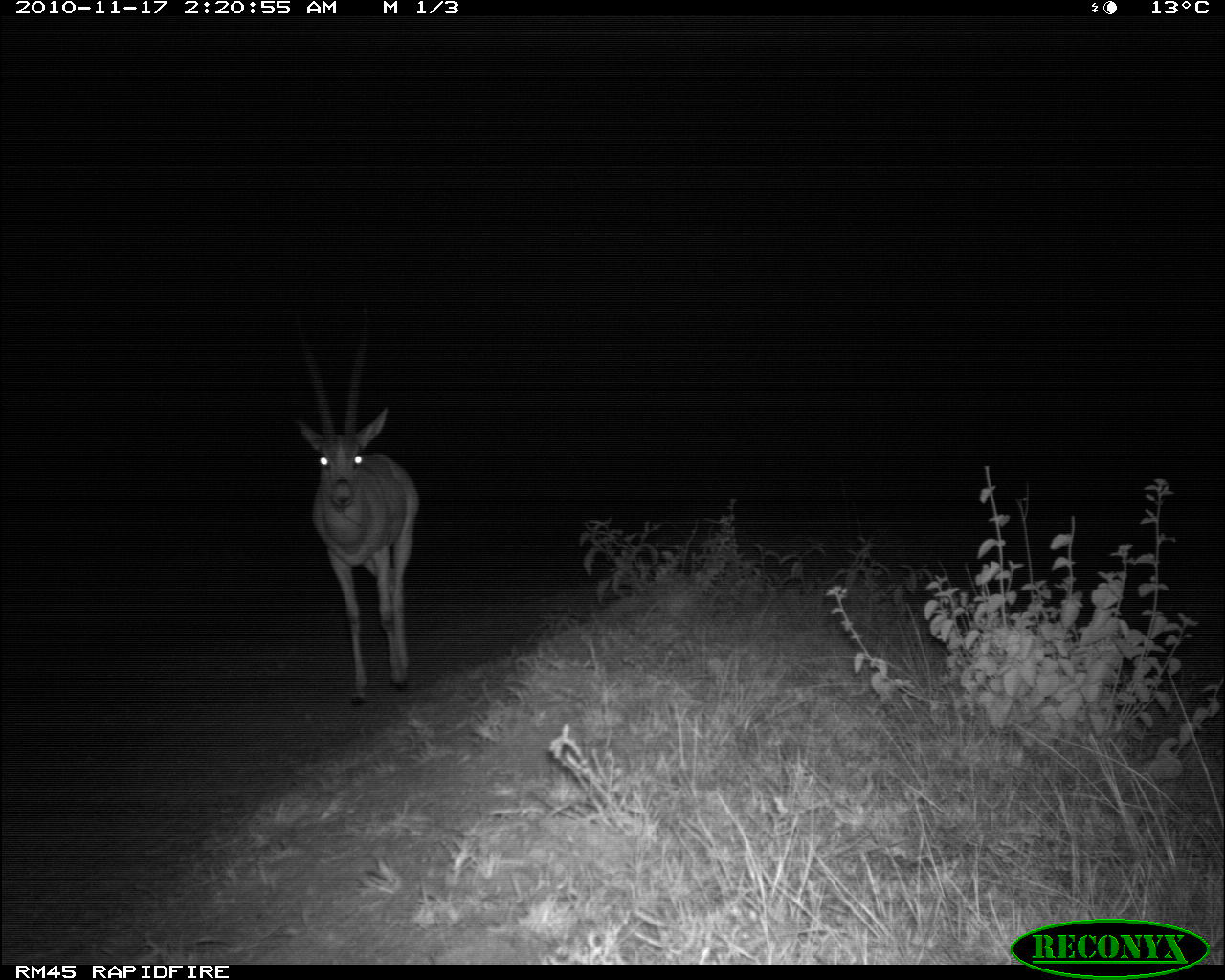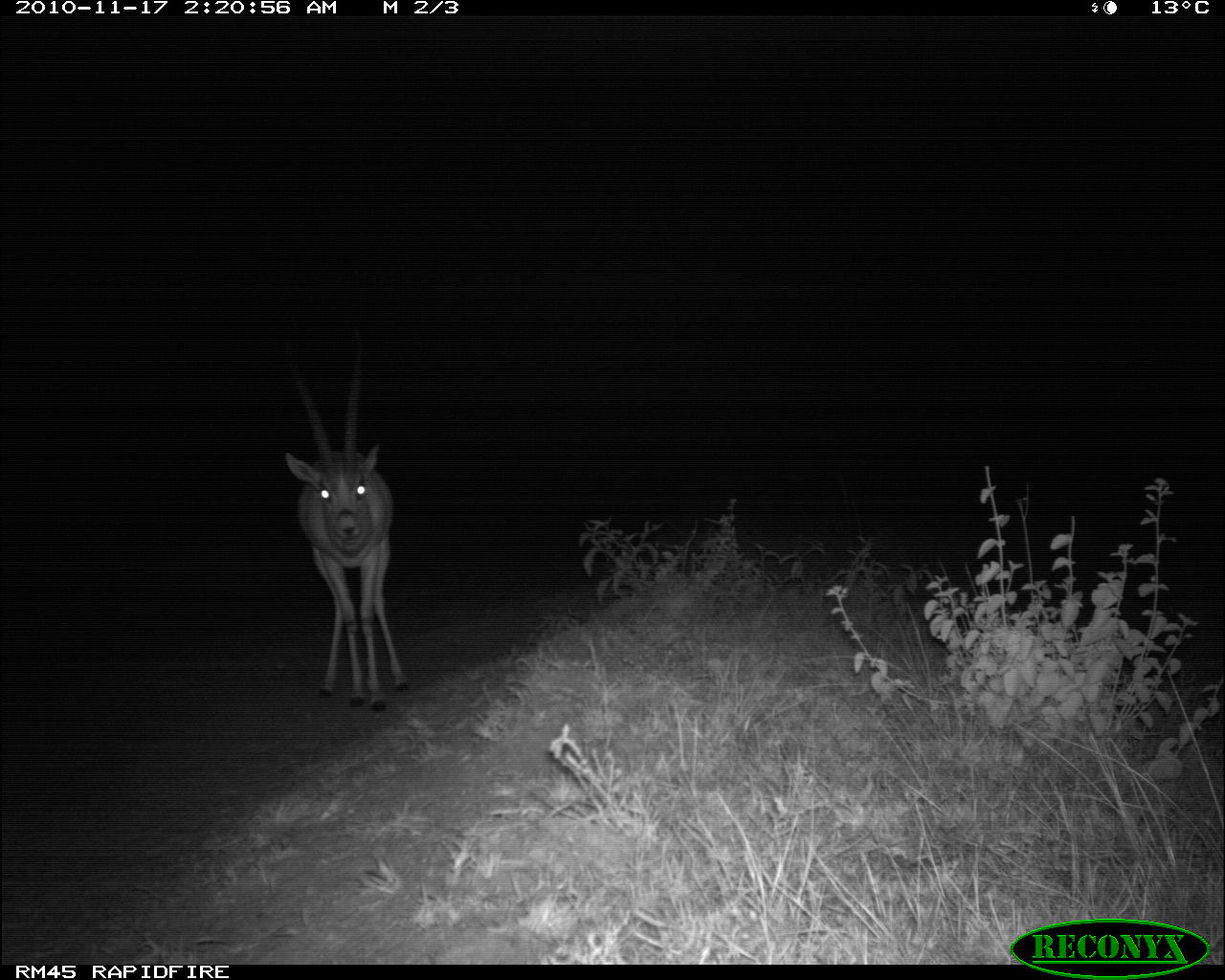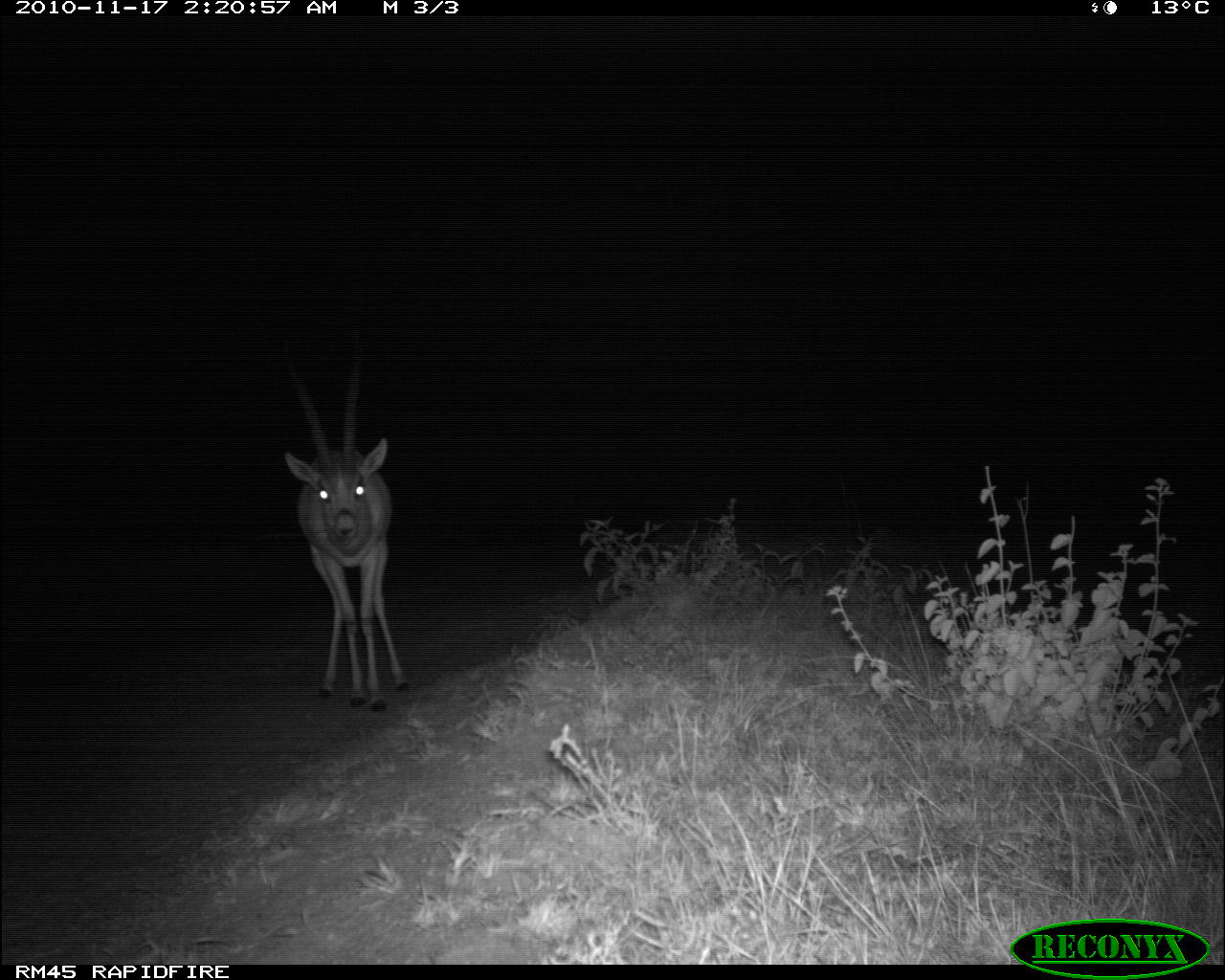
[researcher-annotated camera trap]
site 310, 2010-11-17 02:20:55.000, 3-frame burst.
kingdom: Animalia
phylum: Chordata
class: Mammalia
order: Artiodactyla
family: Bovidae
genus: Nanger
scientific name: Nanger granti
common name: grant's gazelle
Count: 1.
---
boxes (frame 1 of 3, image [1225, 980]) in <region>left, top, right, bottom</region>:
nanger granti: <region>294, 307, 419, 703</region>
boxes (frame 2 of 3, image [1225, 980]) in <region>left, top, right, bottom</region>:
nanger granti: <region>283, 328, 410, 712</region>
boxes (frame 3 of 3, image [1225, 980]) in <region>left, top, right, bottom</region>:
nanger granti: <region>281, 329, 410, 711</region>